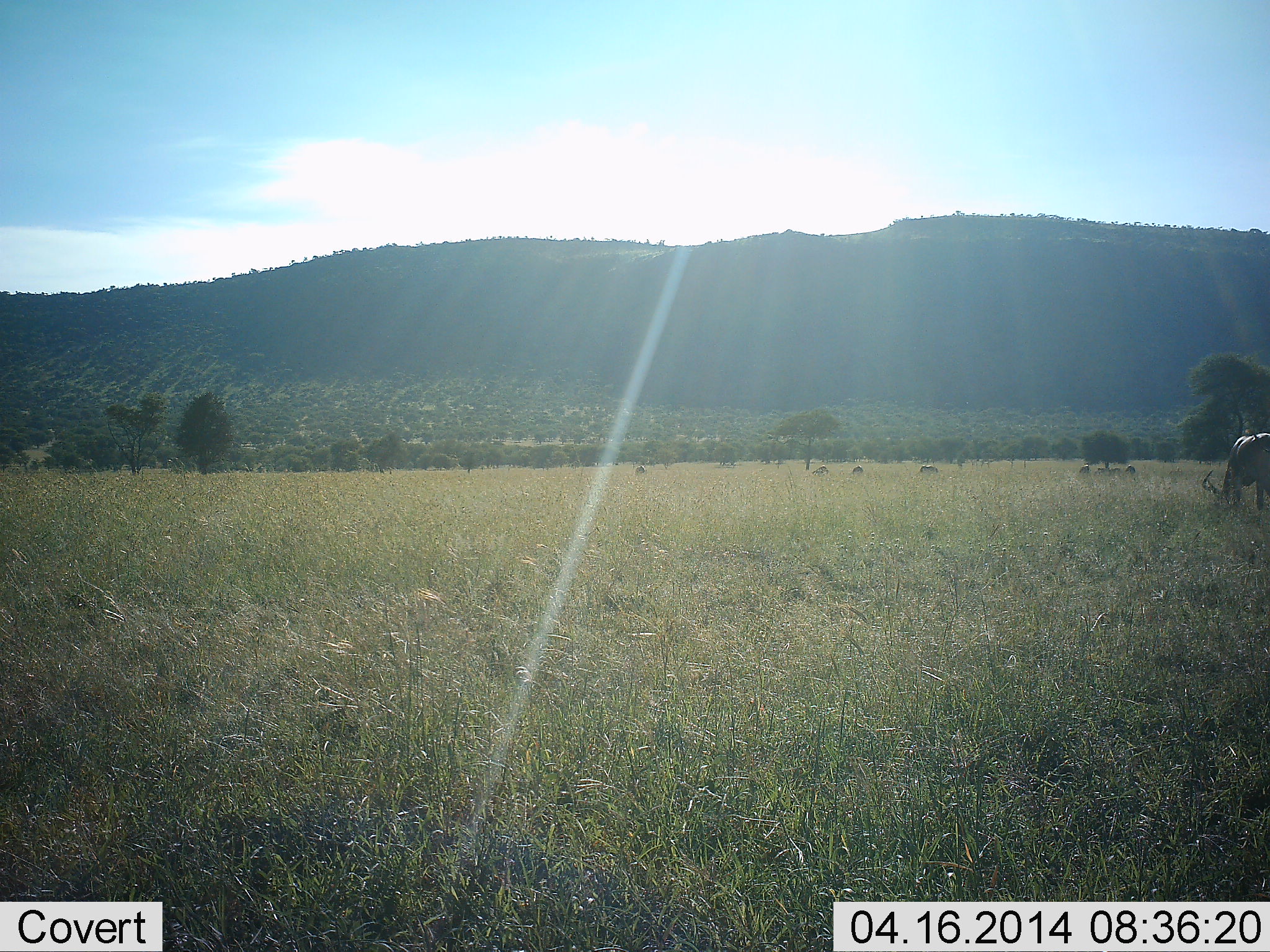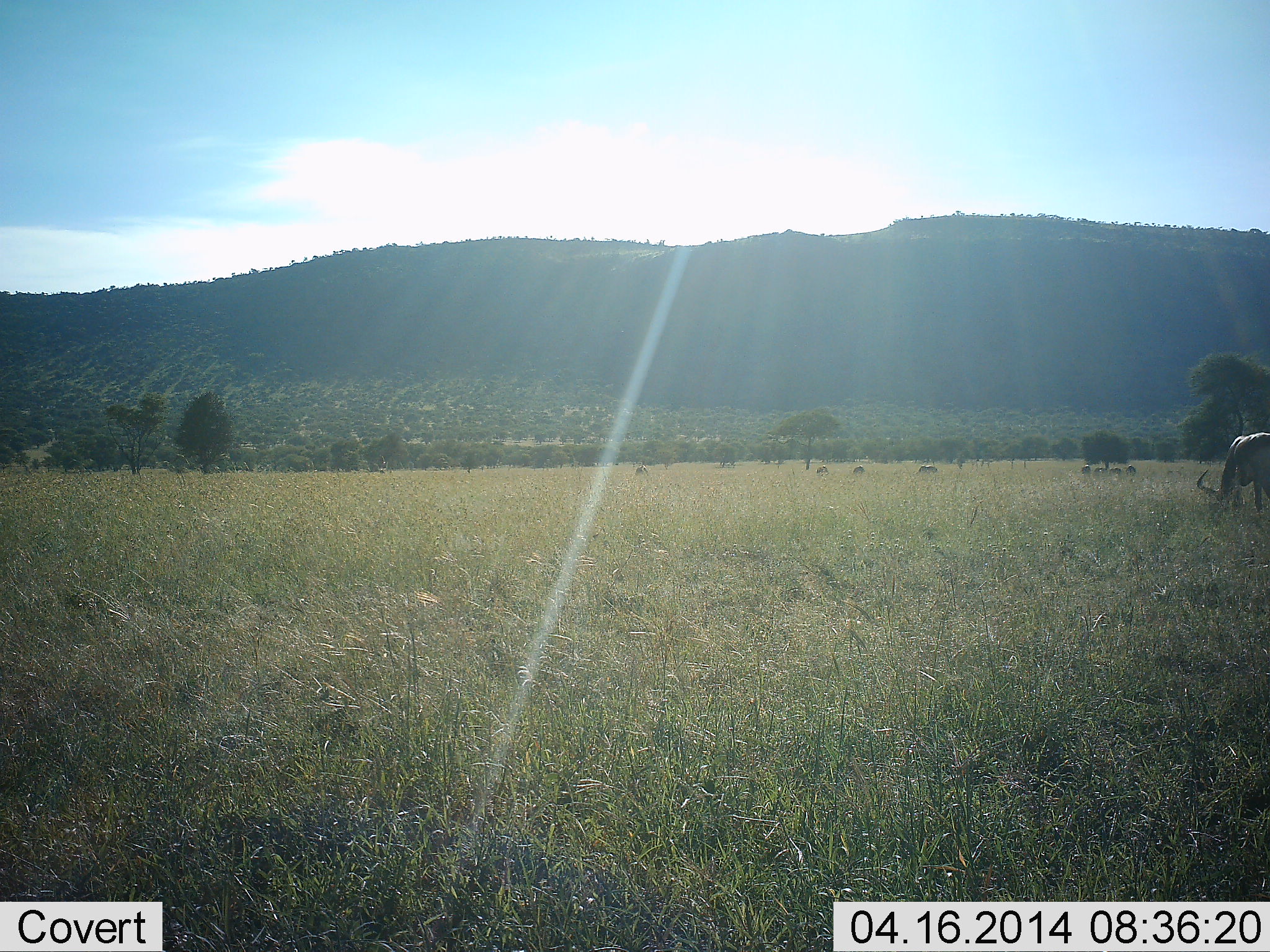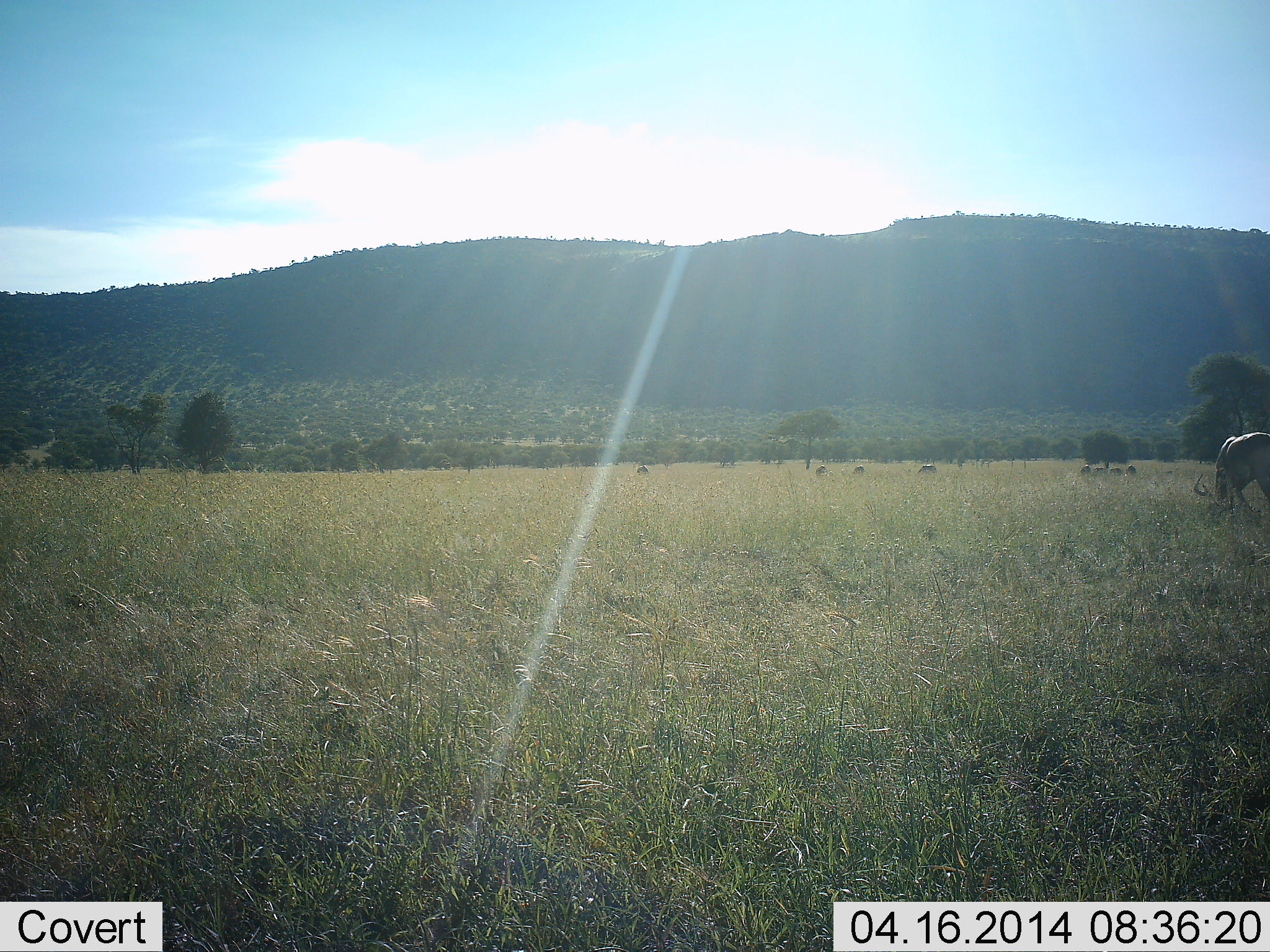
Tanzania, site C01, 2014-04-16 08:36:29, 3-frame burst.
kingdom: Animalia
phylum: Chordata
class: Mammalia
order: Artiodactyla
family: Bovidae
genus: Connochaetes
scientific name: Connochaetes taurinus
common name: blue wildebeest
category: wildebeest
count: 8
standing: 25%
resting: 0%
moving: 0%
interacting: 0%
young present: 0%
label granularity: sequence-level